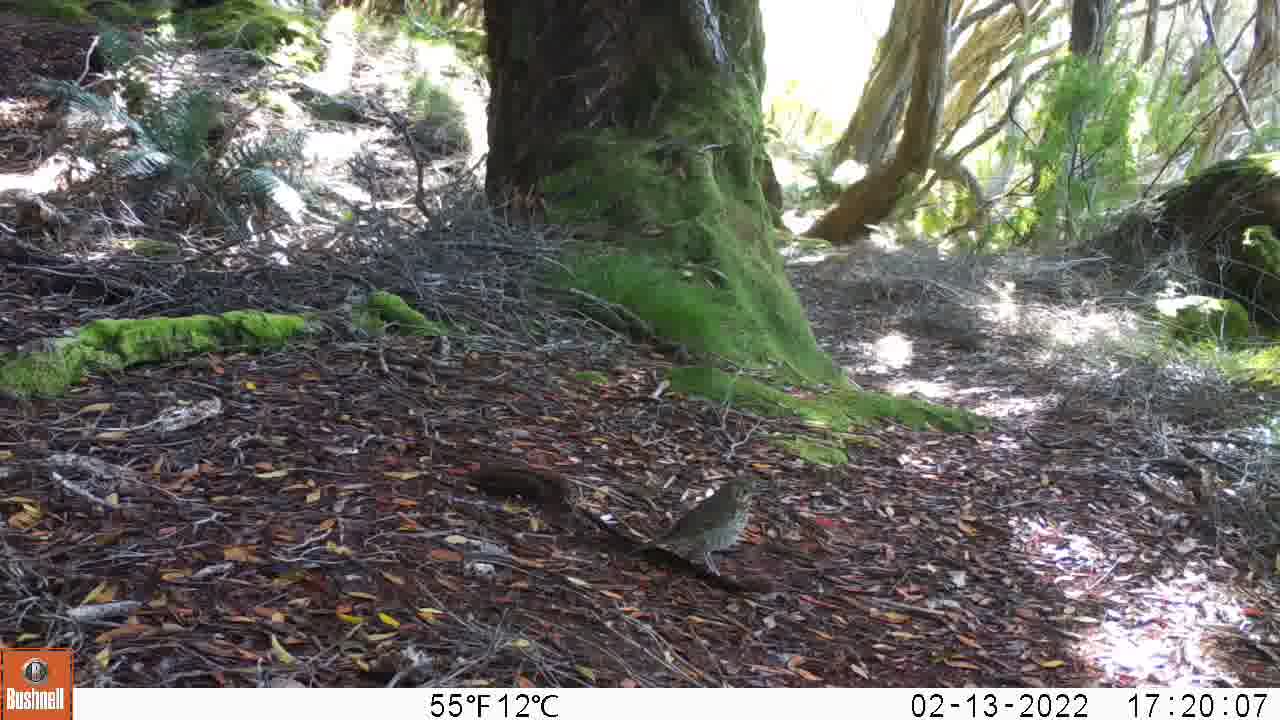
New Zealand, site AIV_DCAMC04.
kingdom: Animalia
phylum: Chordata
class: Aves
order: Passeriformes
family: Turdidae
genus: Turdus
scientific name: Turdus philomelos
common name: song thrush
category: thrush